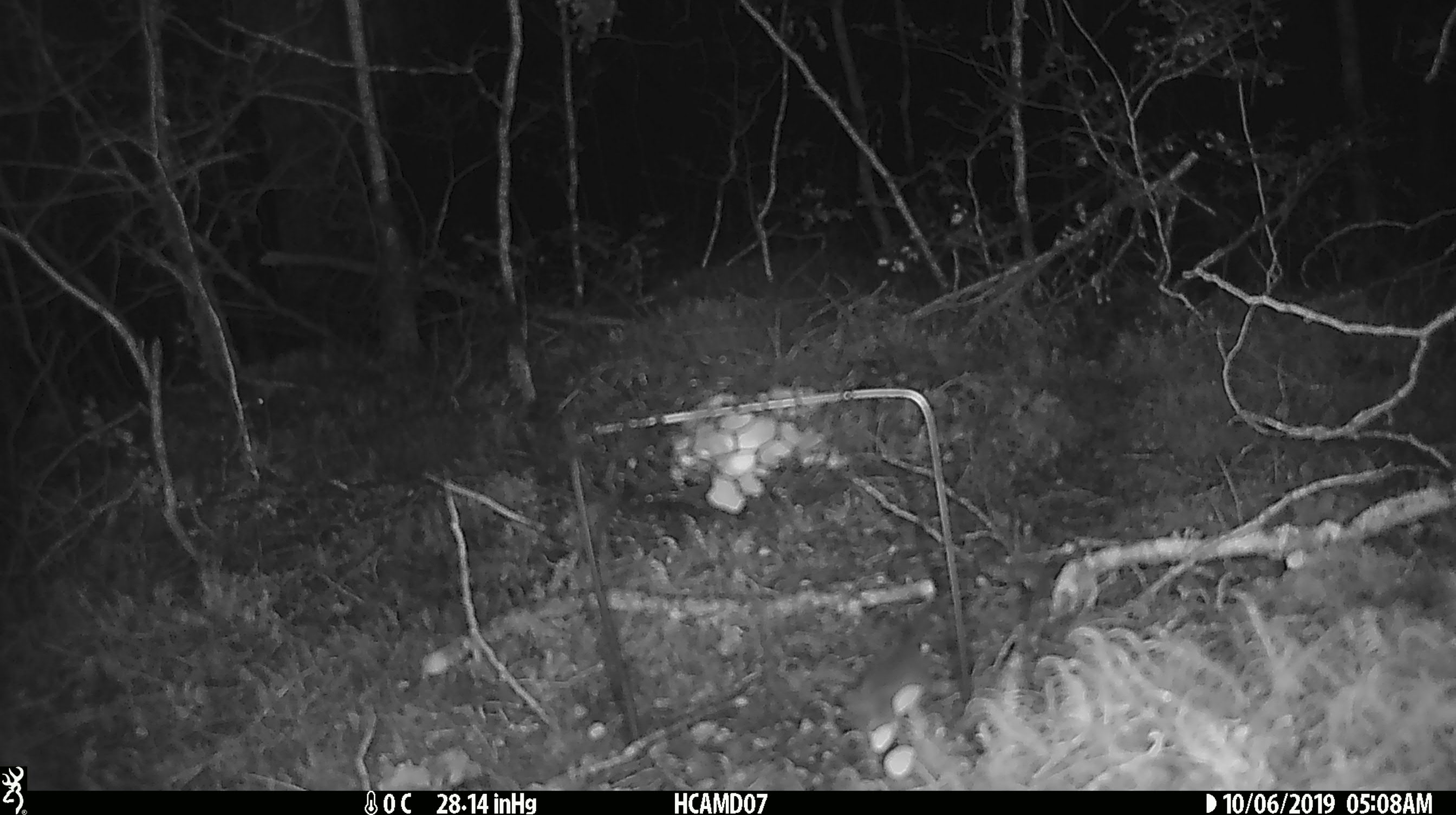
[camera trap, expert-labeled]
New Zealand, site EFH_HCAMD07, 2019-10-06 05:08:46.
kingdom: Animalia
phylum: Chordata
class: Mammalia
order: Rodentia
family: Muridae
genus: Mus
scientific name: Mus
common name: mouse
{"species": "mouse (Mus)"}